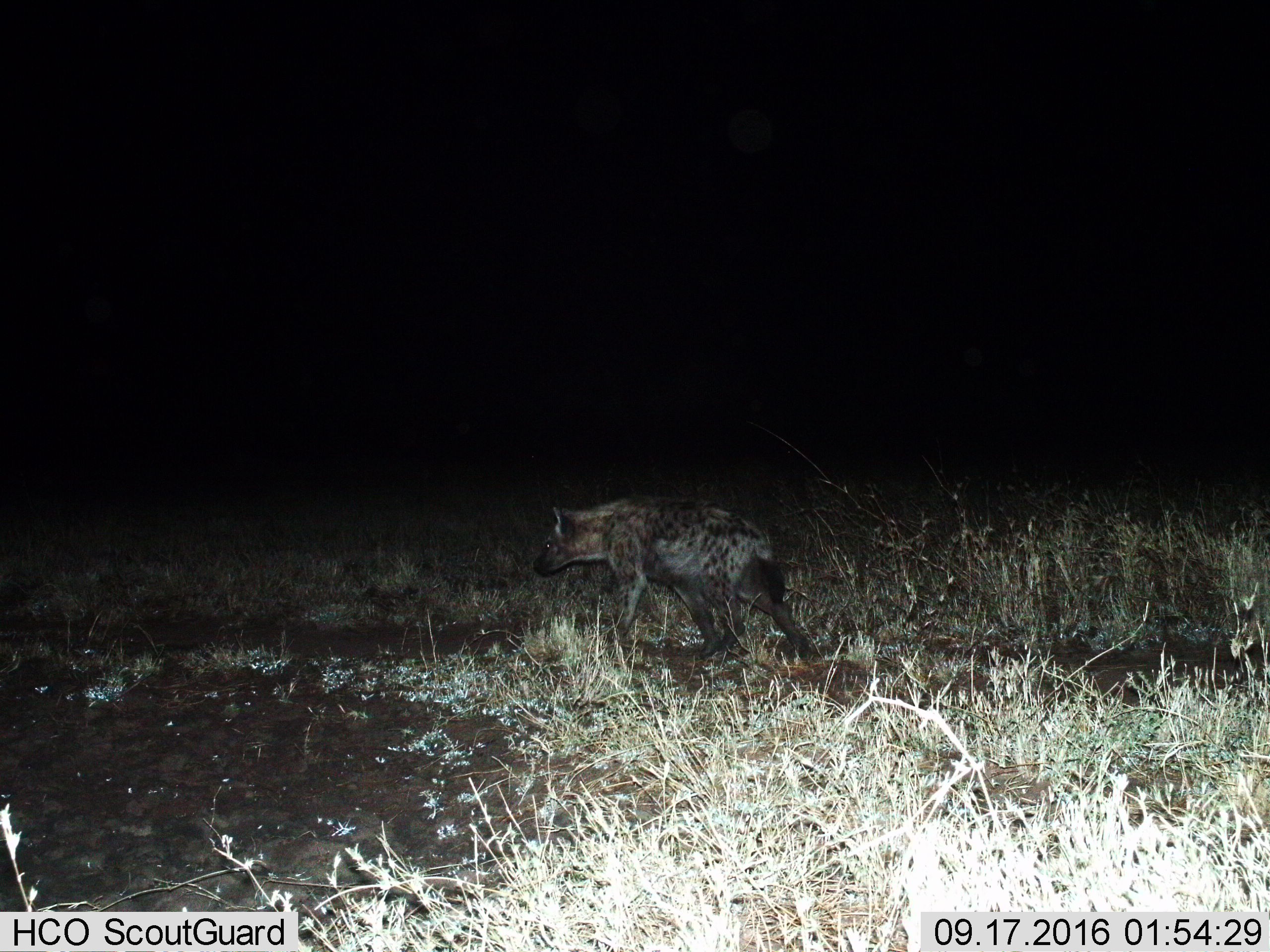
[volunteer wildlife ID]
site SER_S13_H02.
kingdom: Animalia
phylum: Chordata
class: Mammalia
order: Carnivora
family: Hyaenidae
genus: Crocuta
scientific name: Crocuta crocuta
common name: spotted hyena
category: hyenaspotted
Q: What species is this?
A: Hyenaspotted (spotted hyena) (Crocuta crocuta).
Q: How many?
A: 1.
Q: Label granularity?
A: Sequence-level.